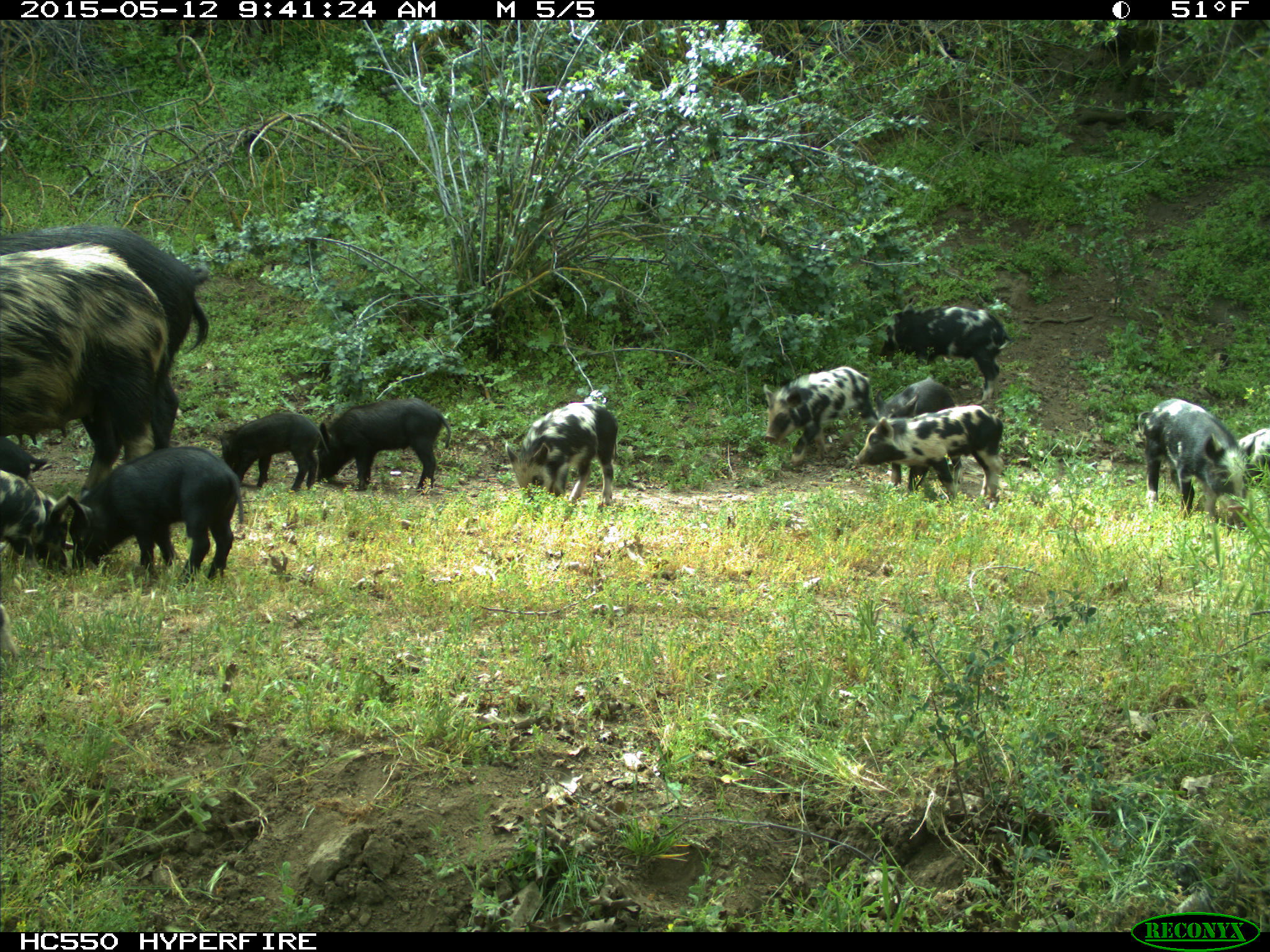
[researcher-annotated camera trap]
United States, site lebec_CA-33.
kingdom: Animalia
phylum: Chordata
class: Mammalia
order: Artiodactyla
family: Suidae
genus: Sus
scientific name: Sus scrofa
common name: wild boar